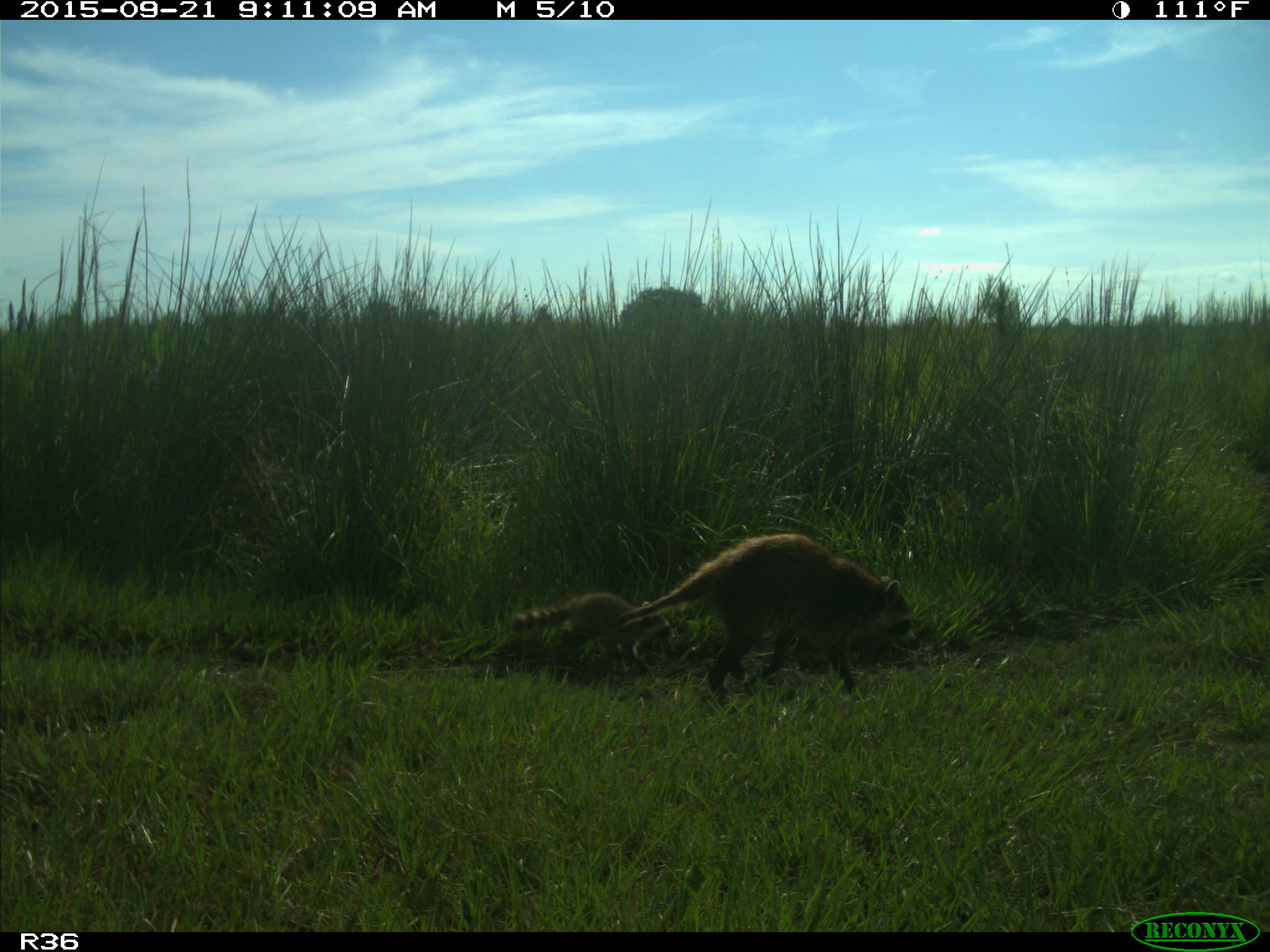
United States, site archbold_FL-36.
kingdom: Animalia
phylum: Chordata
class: Mammalia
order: Carnivora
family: Procyonidae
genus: Procyon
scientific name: Procyon lotor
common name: common raccoon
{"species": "Procyon lotor (common raccoon)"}